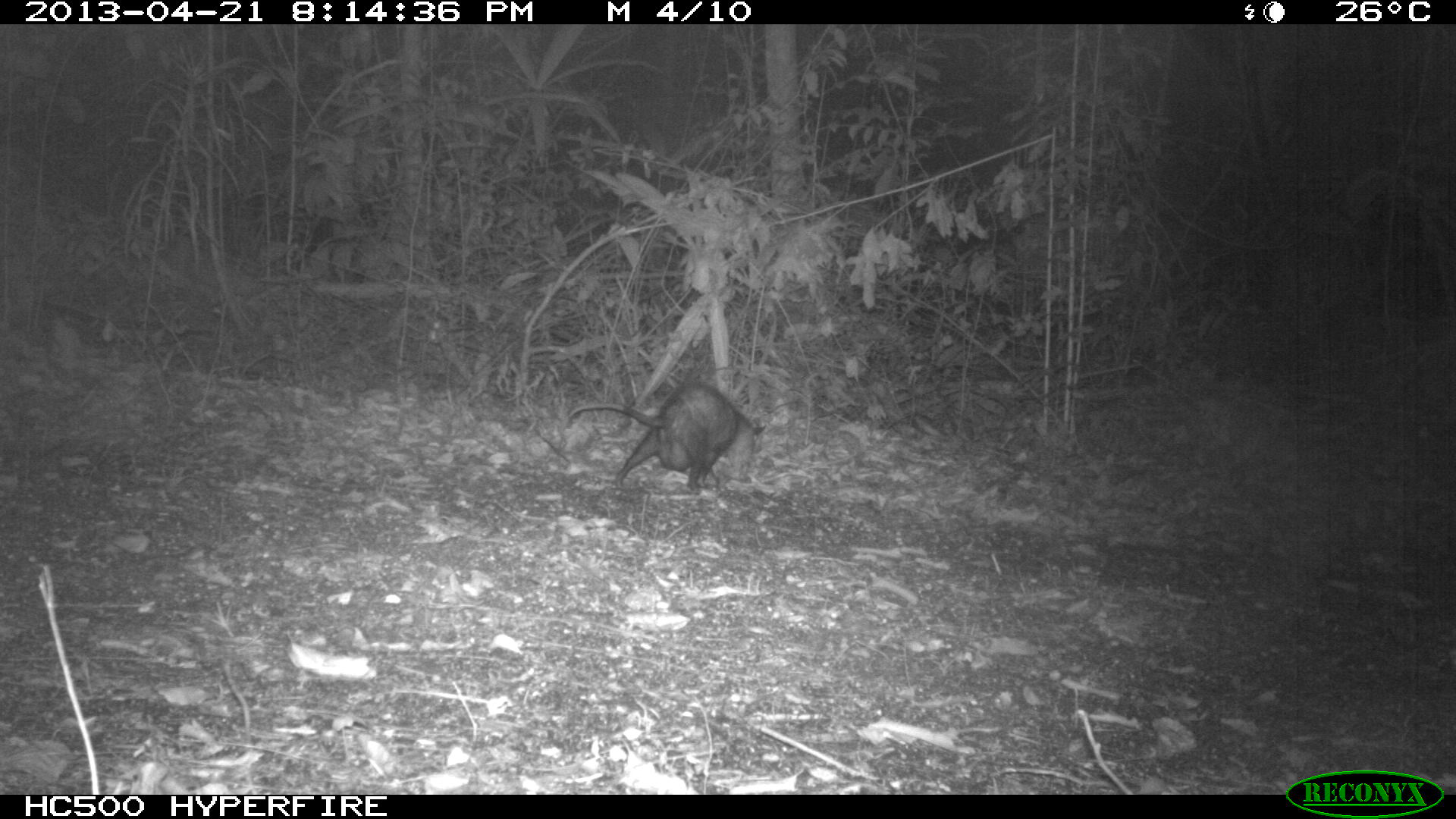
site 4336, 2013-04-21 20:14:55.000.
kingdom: Animalia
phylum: Chordata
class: Mammalia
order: Didelphimorphia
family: Didelphidae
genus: Didelphis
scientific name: Didelphis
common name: american opossums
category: didelphis sp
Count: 1.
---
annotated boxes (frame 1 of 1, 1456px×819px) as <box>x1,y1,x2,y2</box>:
didelphis sp: <box>565,380,767,493</box>